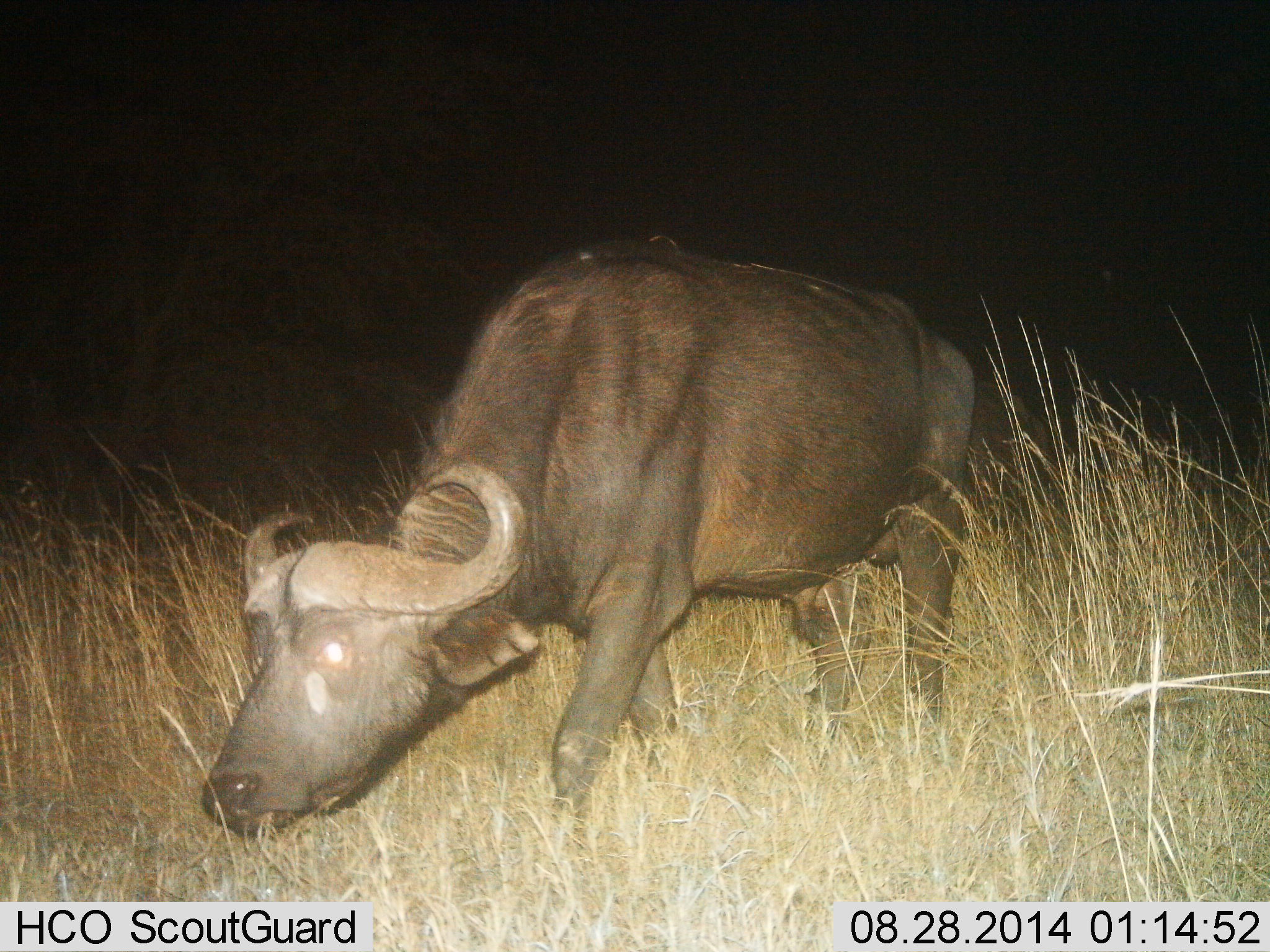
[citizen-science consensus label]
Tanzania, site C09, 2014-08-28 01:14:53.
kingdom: Animalia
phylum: Chordata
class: Mammalia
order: Artiodactyla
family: Bovidae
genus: Syncerus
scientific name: Syncerus caffer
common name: cape buffalo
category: buffalo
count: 1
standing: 10%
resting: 0%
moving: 50%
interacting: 0%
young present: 0%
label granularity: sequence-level